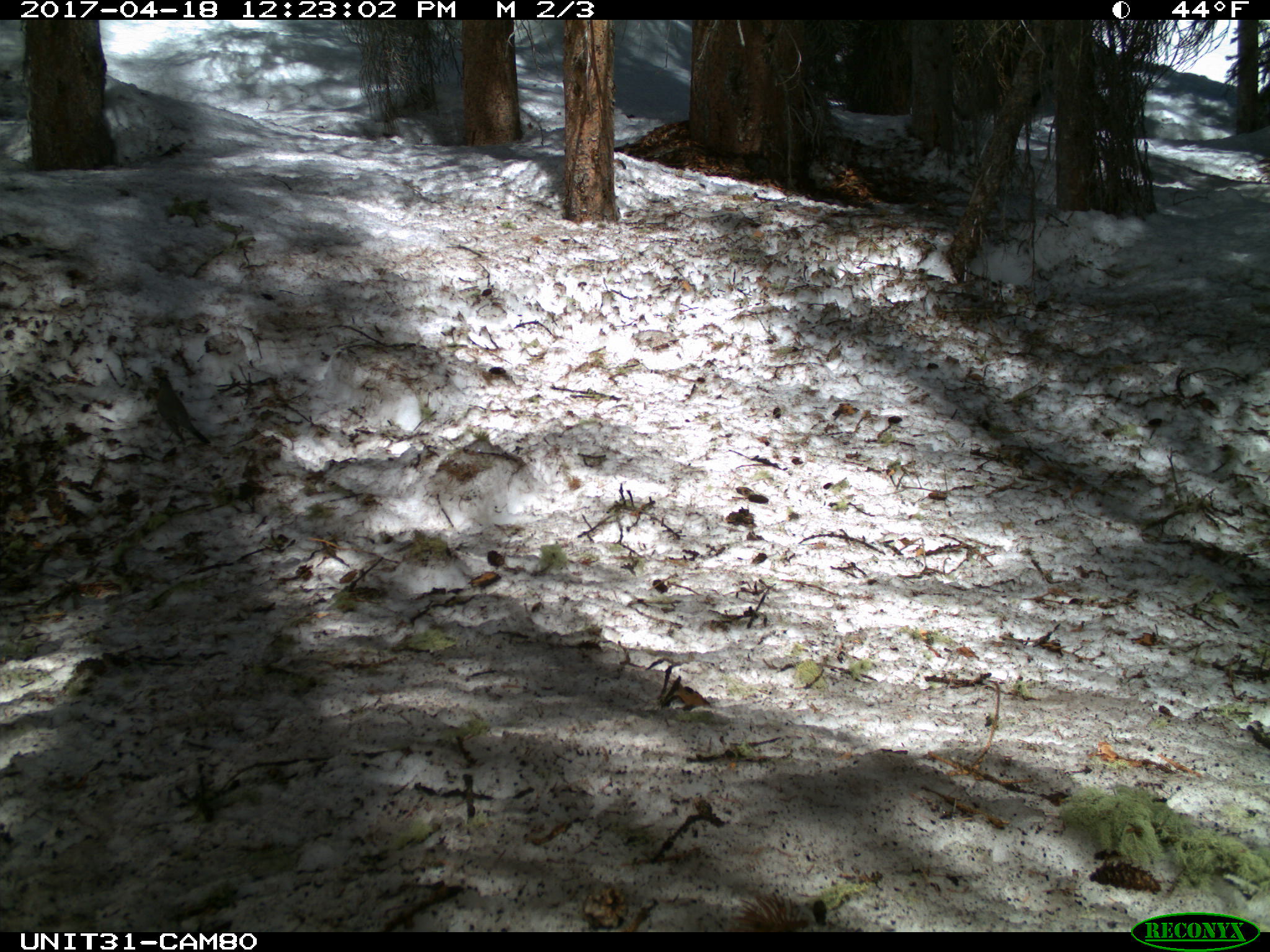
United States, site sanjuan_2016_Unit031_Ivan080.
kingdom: Animalia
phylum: Chordata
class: Aves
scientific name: Aves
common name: birds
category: unidentified bird